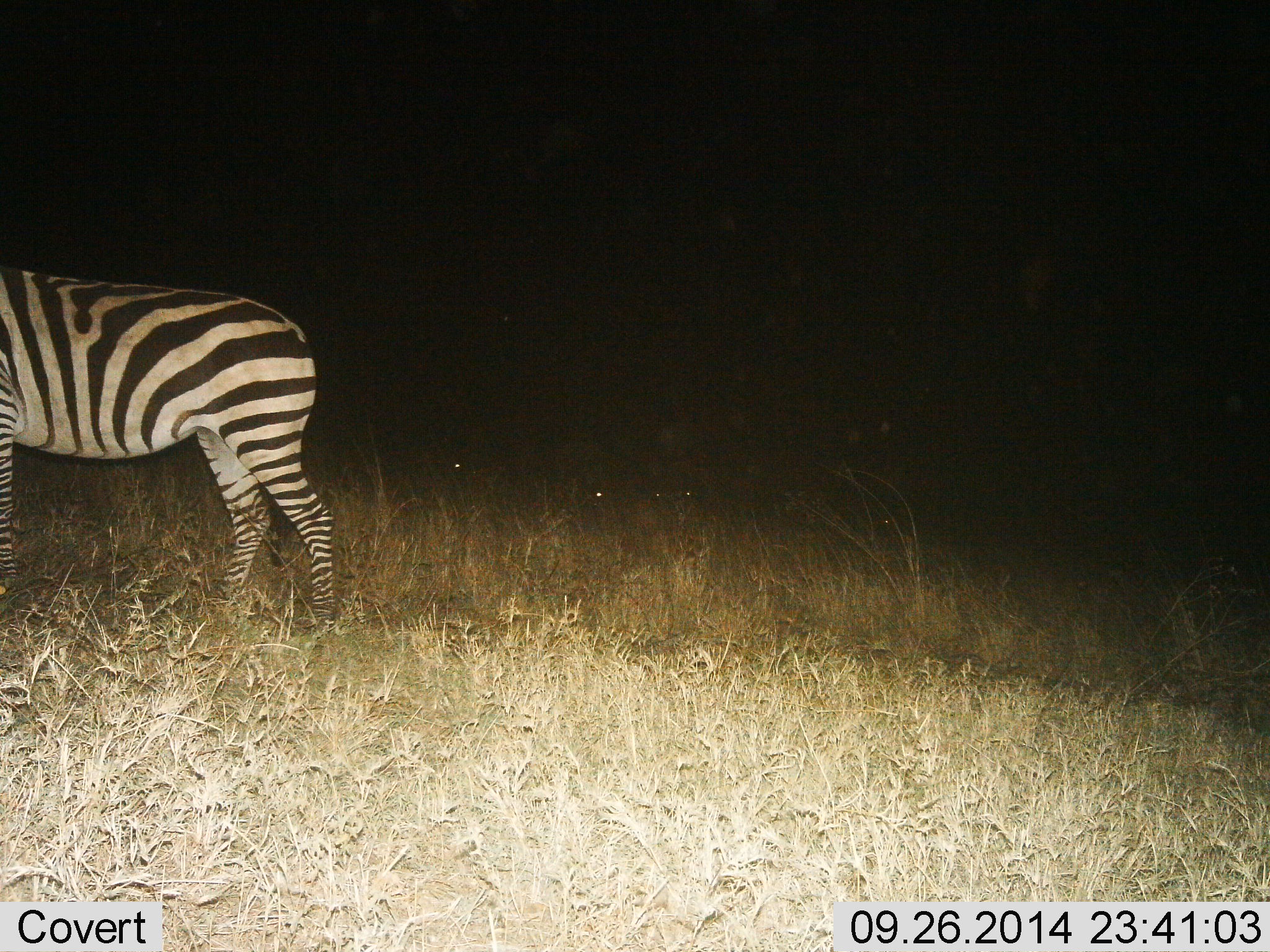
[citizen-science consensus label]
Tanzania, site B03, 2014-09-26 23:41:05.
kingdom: Animalia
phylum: Chordata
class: Mammalia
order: Perissodactyla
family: Equidae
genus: Equus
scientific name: Equus quagga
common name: plains zebra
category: zebra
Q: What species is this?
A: Zebra (plains zebra) (Equus quagga).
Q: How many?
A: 1.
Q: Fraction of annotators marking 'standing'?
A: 50%.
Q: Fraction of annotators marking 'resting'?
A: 0%.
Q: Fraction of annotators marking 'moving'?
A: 50%.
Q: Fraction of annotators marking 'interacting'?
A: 0%.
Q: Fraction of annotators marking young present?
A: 0%.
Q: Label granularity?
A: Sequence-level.